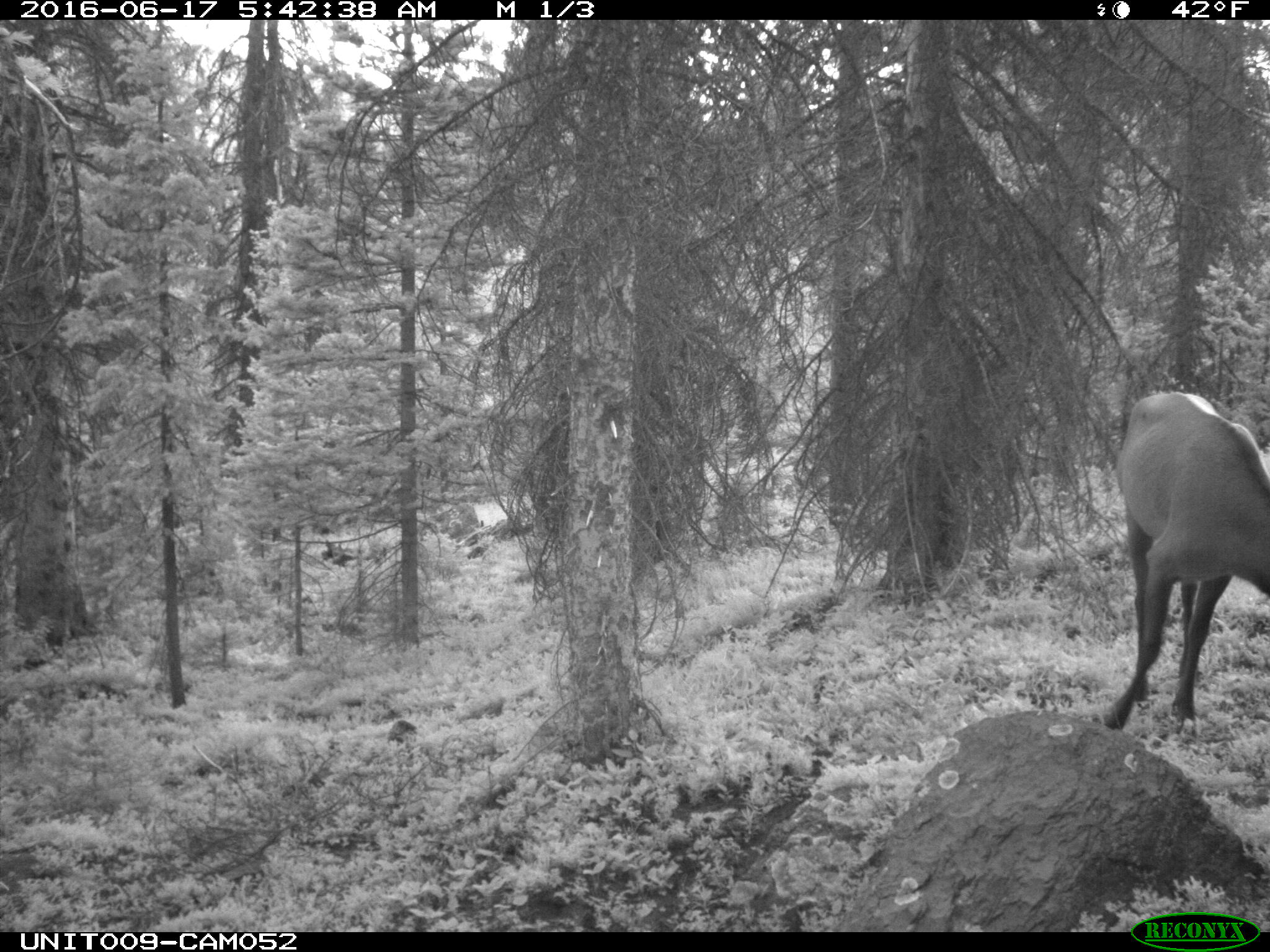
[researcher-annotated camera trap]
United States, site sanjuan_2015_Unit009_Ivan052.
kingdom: Animalia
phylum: Chordata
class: Mammalia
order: Artiodactyla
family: Cervidae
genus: Cervus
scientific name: Cervus elaphus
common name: red deer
Cervus elaphus (red deer).